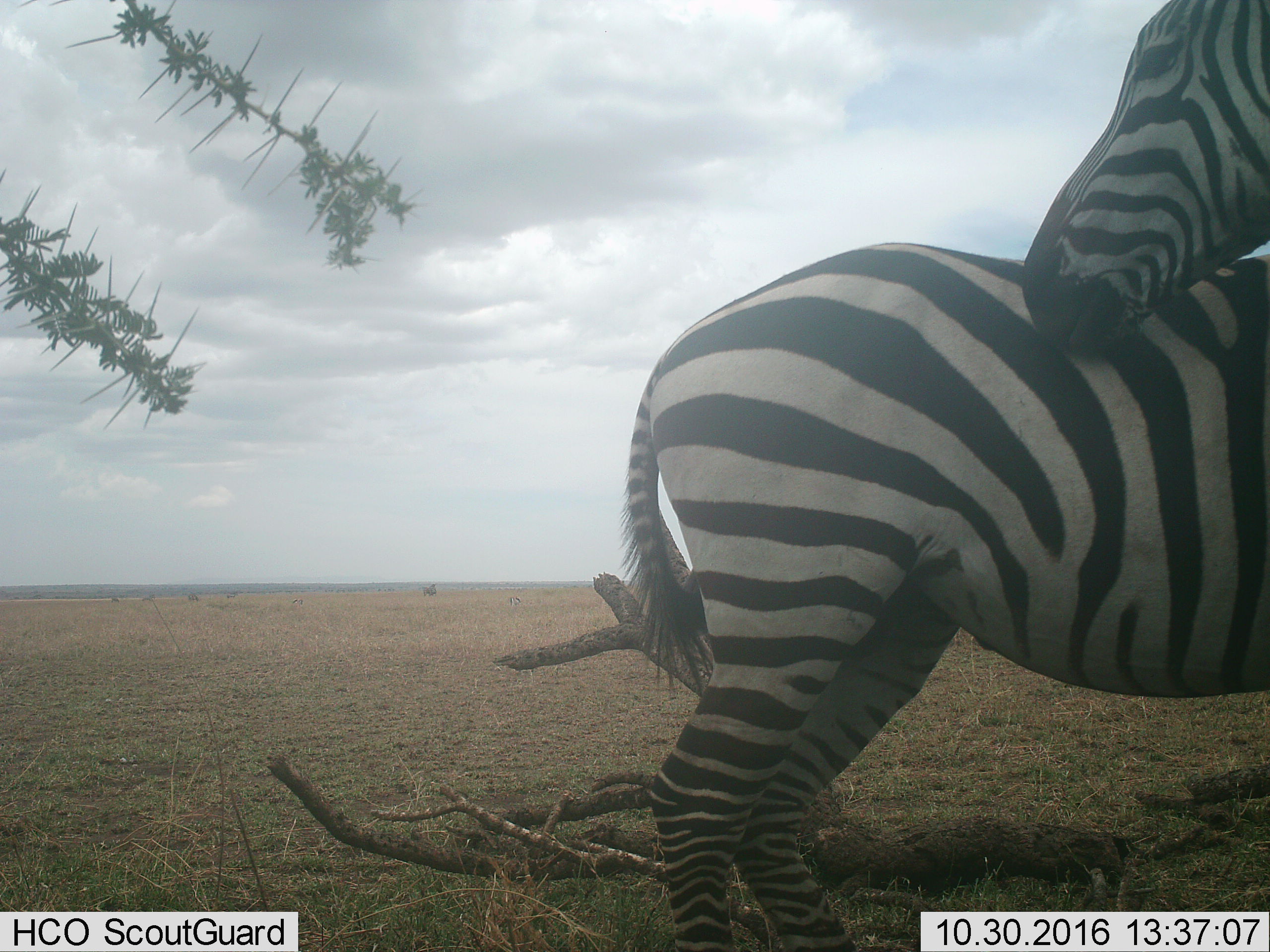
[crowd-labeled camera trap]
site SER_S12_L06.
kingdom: Animalia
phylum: Chordata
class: Mammalia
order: Perissodactyla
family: Equidae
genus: Equus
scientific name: Equus quagga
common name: plains zebra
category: zebraplains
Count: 2.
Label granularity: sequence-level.